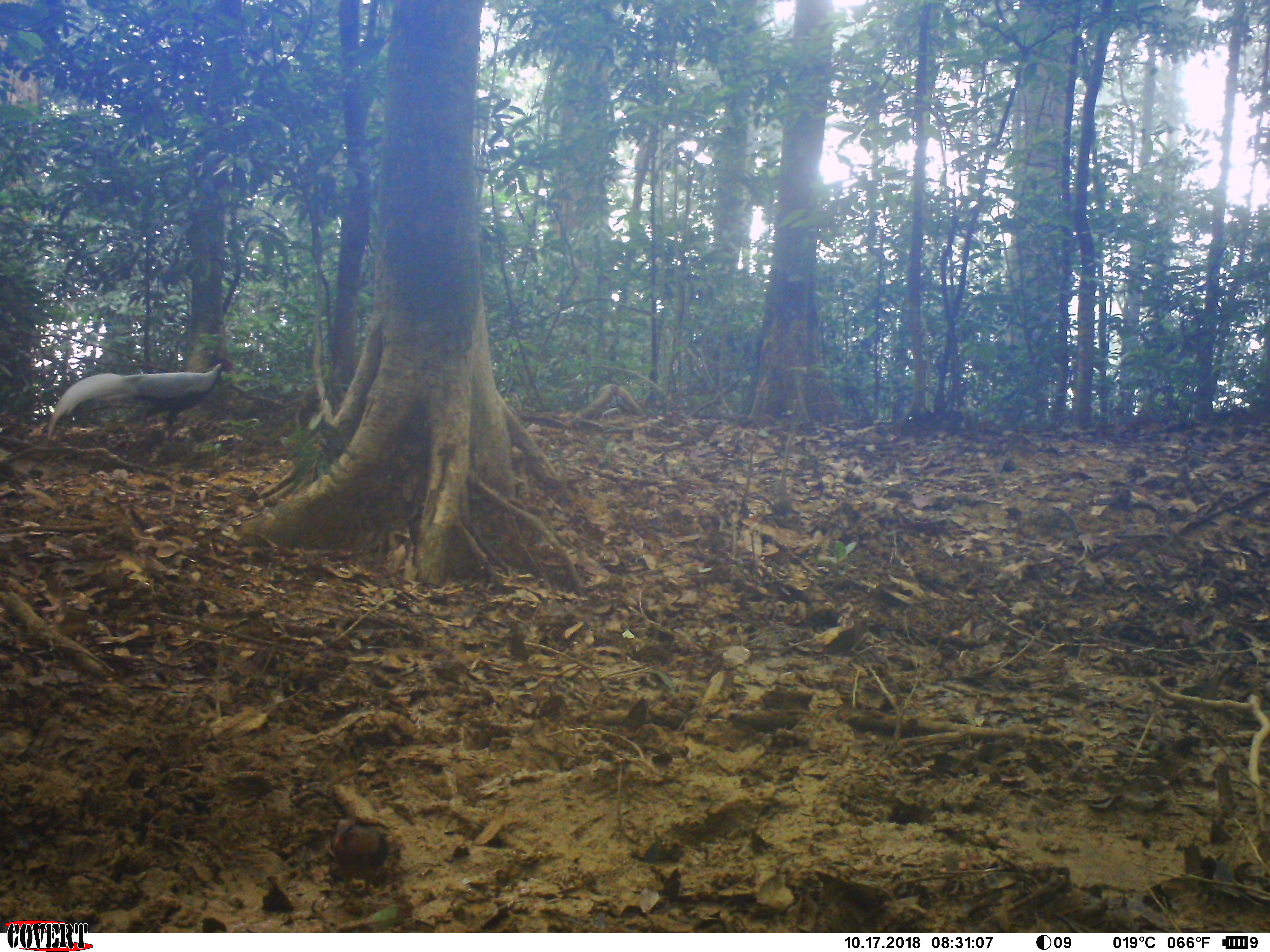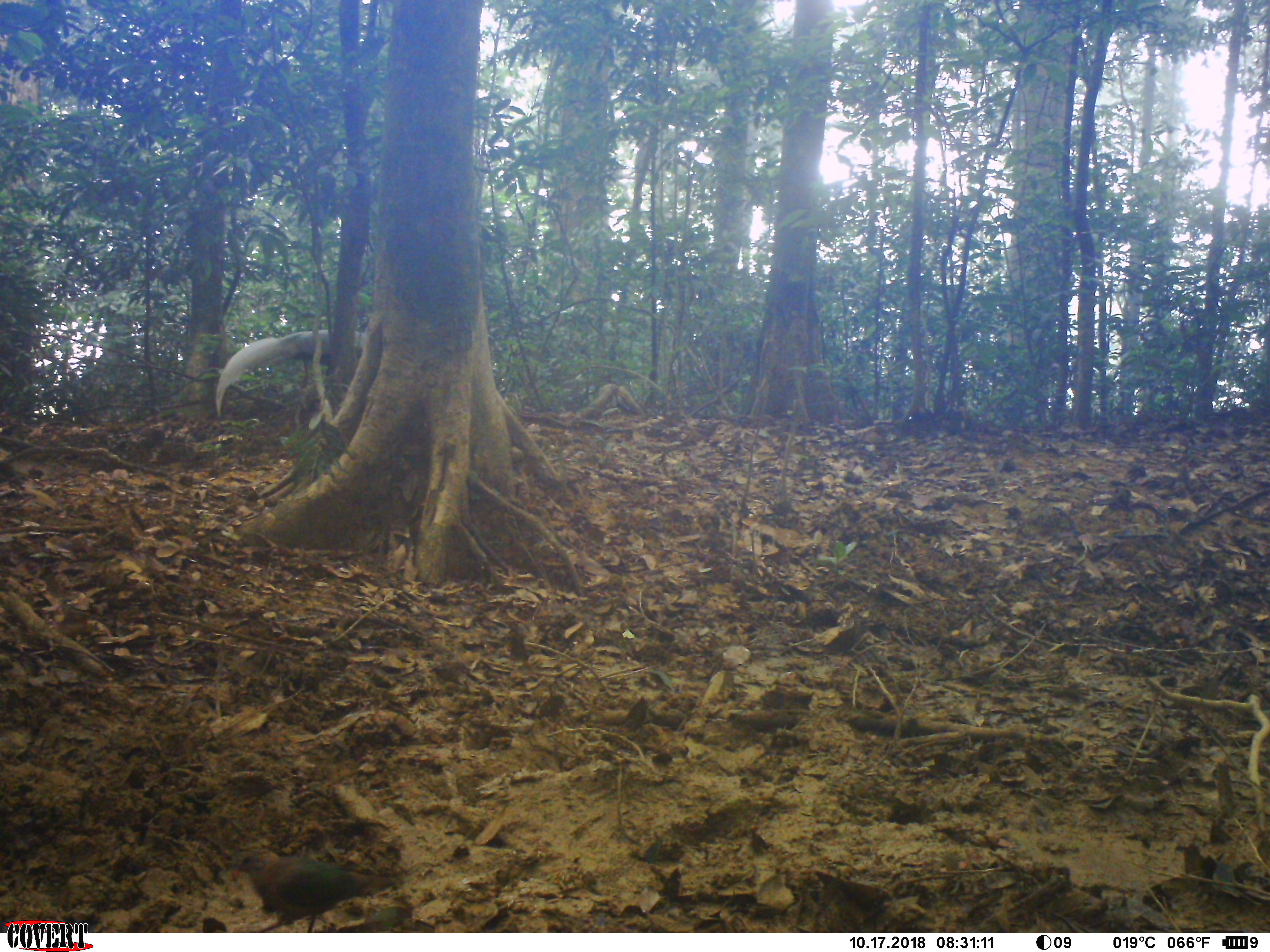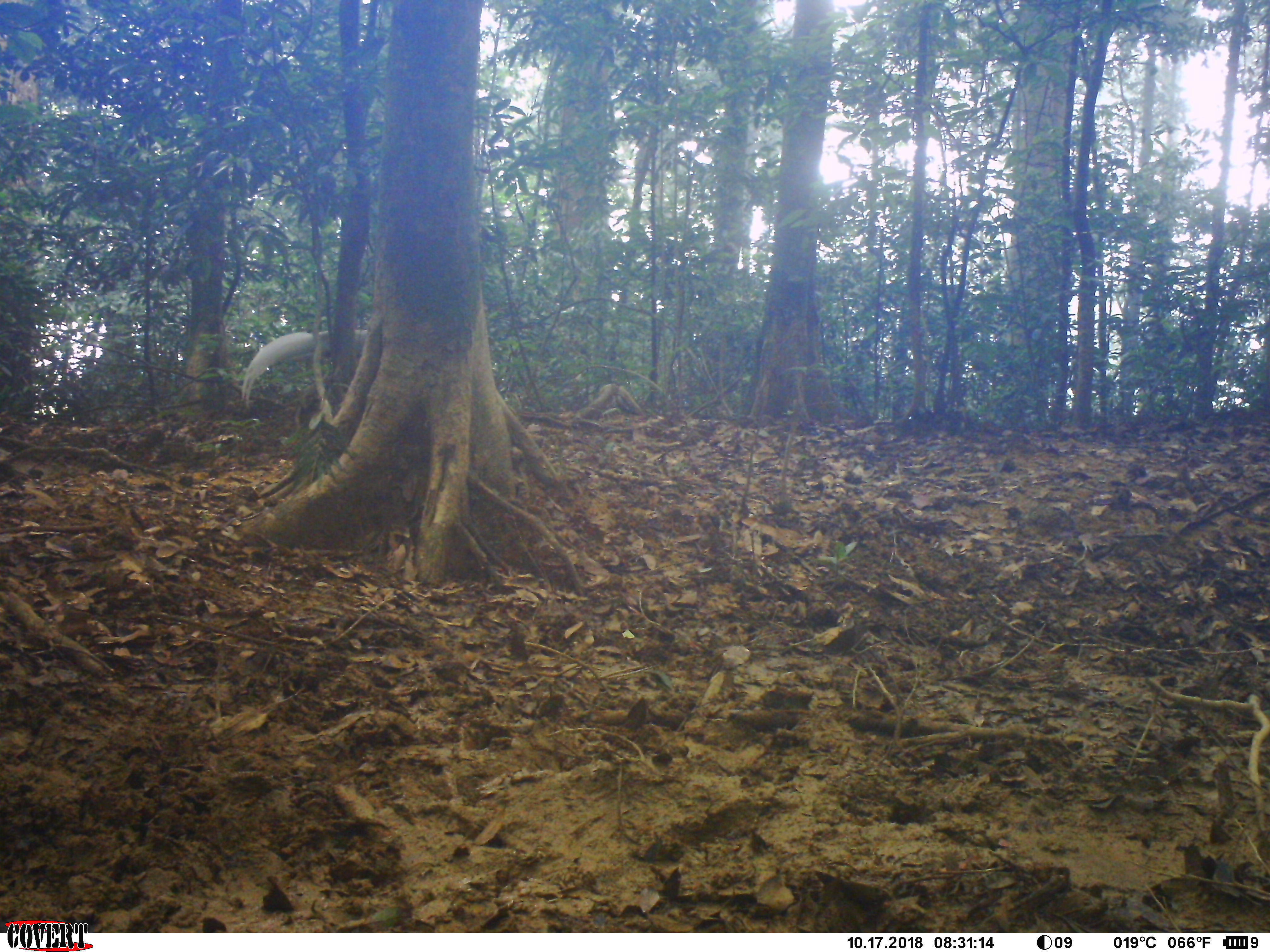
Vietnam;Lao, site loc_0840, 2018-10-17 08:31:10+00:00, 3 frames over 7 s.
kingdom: Animalia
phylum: Chordata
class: Aves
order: Galliformes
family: Phasianidae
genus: Lophura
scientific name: Lophura nycthemera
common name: silver pheasant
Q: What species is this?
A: Silver pheasant (Lophura nycthemera).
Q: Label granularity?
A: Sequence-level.